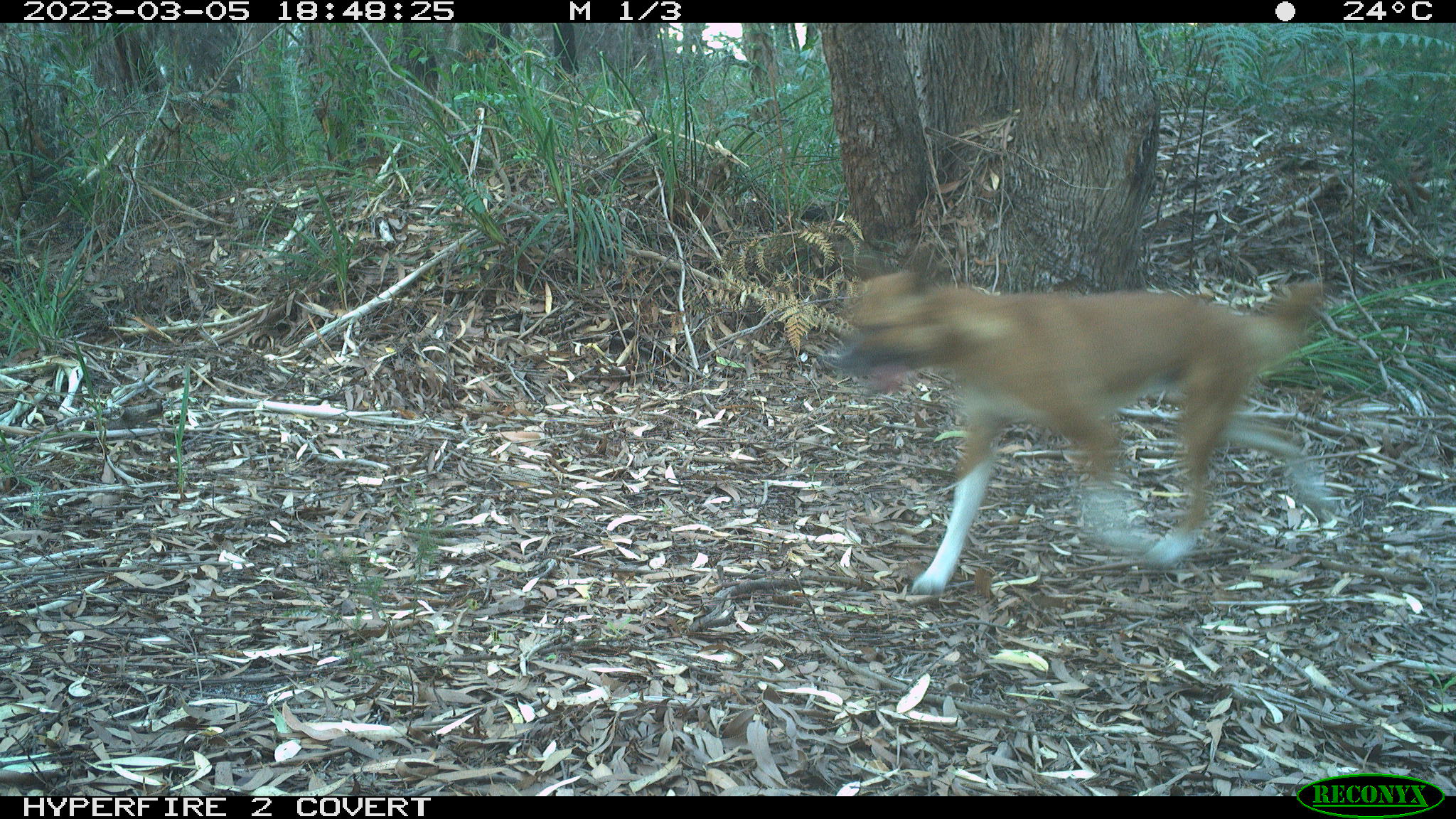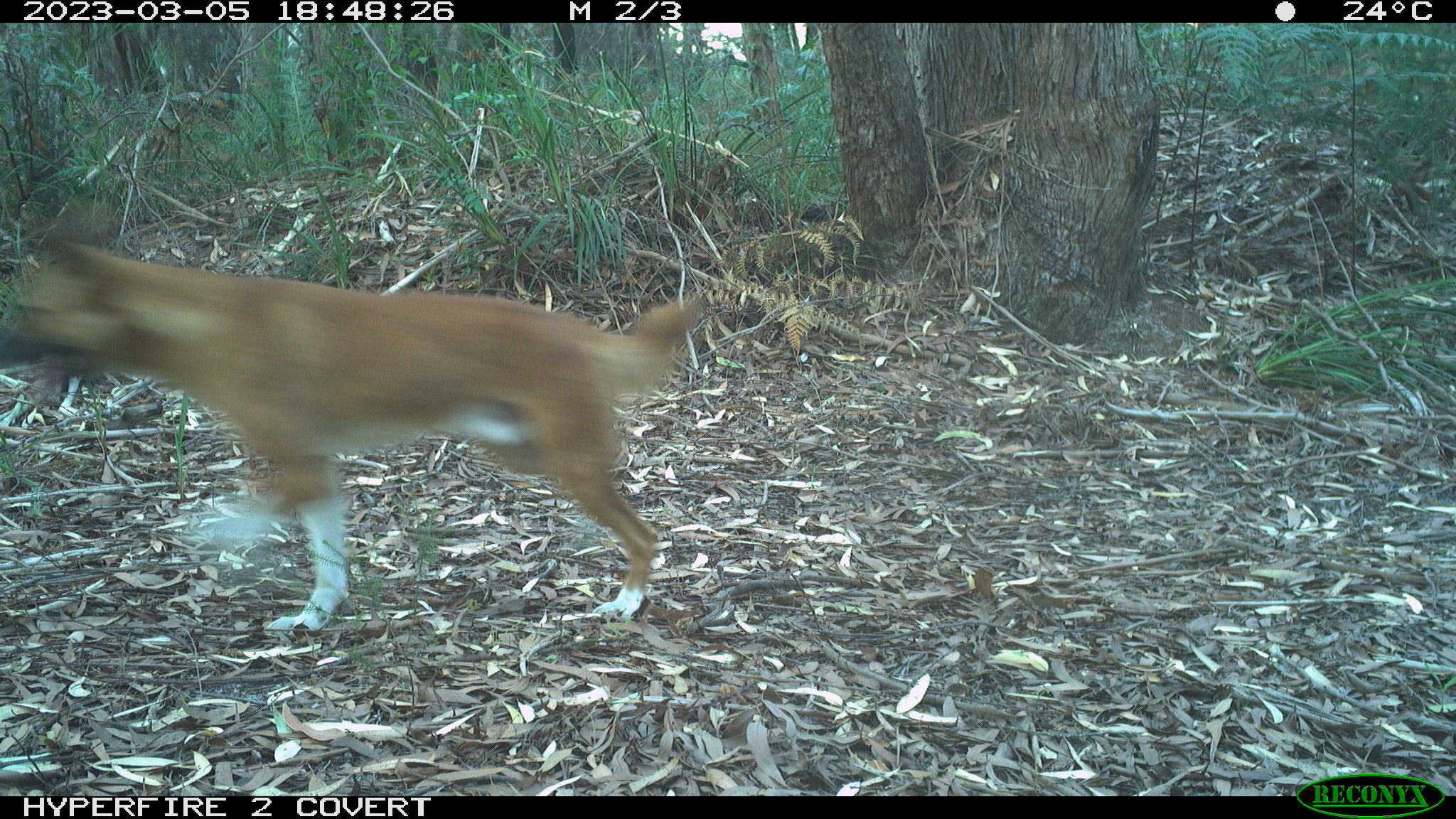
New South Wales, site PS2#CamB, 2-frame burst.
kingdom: Animalia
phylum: Chordata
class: Mammalia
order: Carnivora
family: Canidae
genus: Canis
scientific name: Canis familiaris dingo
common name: dingo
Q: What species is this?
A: Dingo (Canis familiaris dingo).